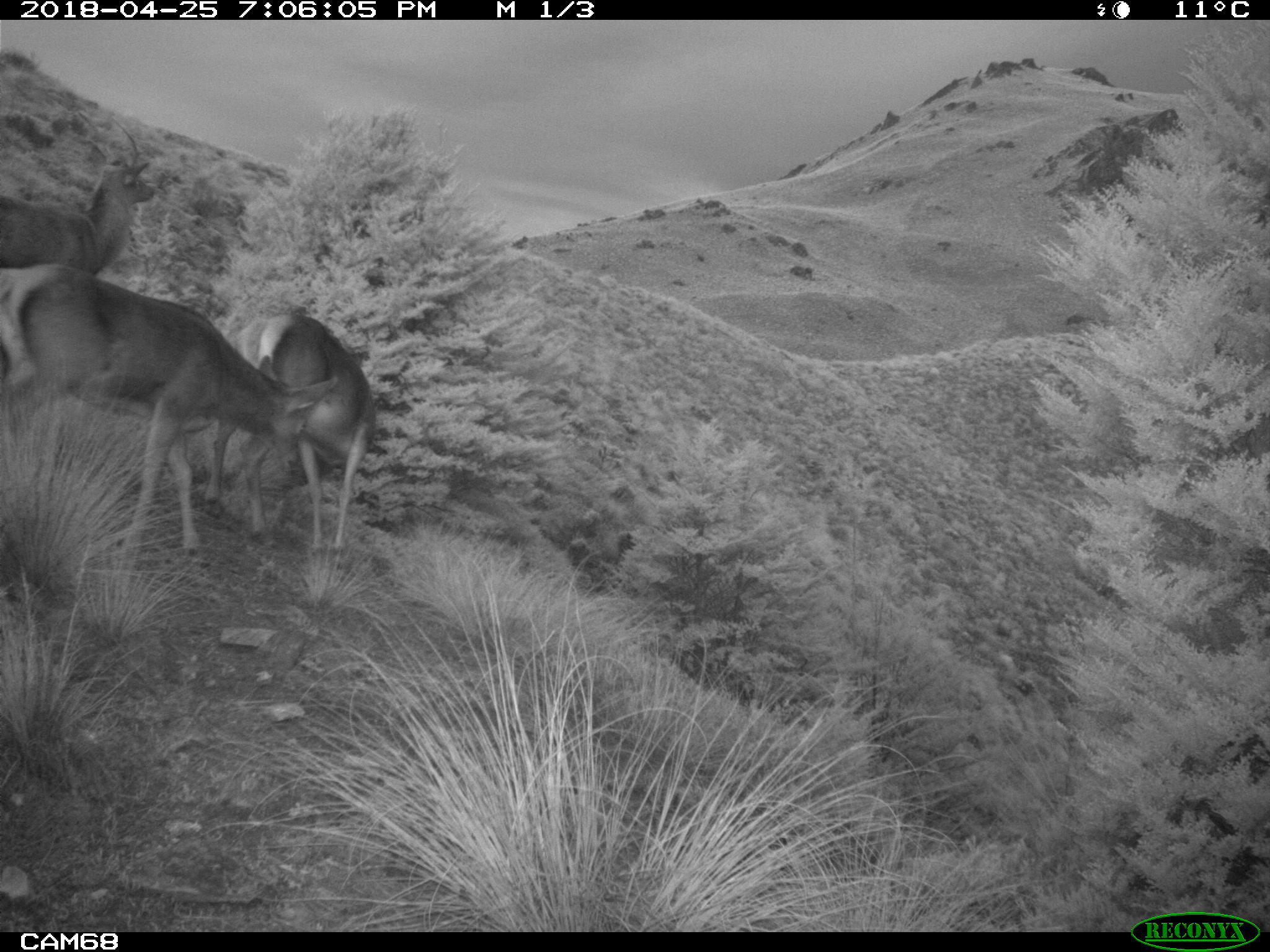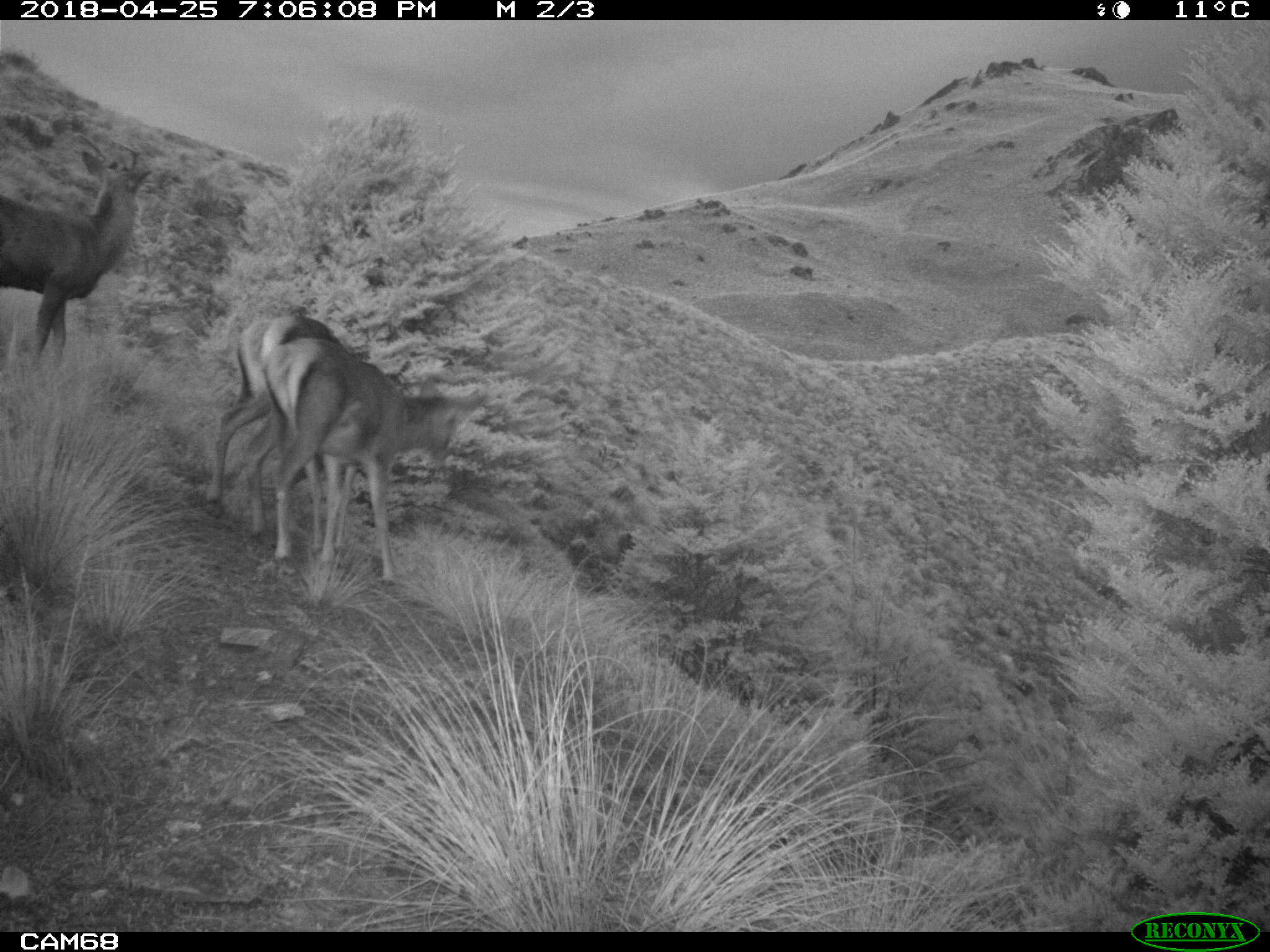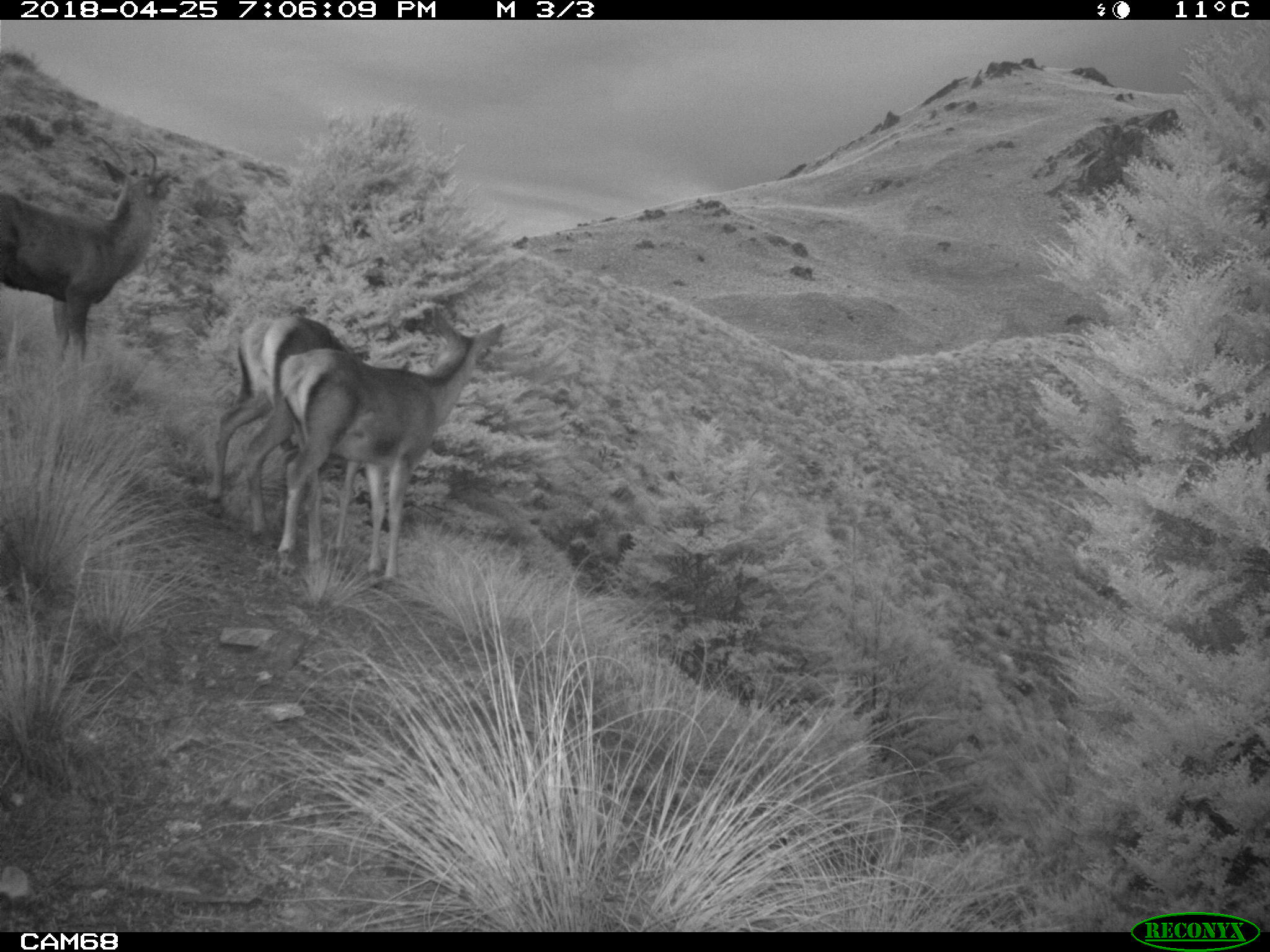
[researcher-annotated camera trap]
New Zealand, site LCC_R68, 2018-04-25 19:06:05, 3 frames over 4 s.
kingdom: Animalia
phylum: Chordata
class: Mammalia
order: Artiodactyla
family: Cervidae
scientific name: Cervidae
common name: deer